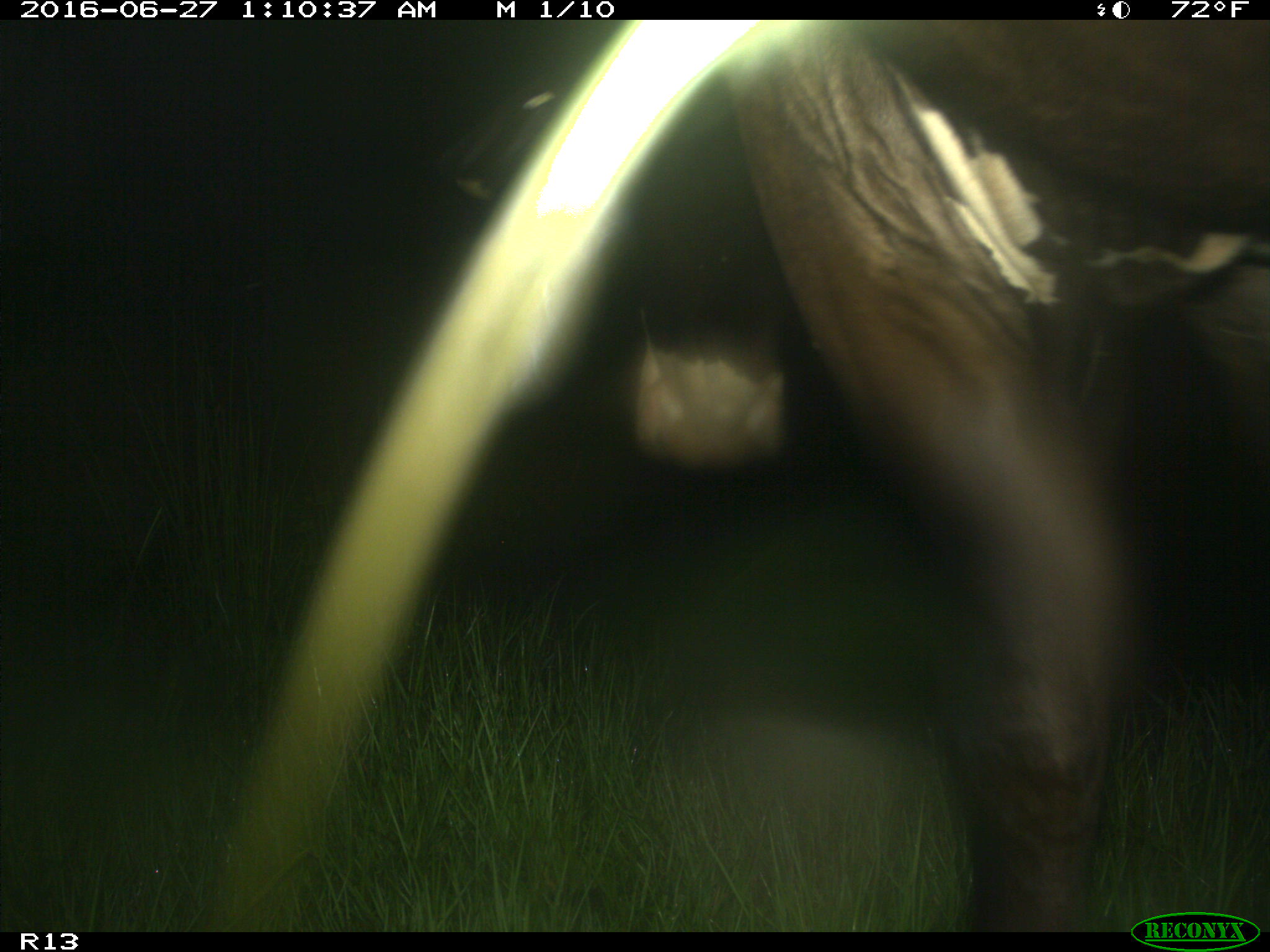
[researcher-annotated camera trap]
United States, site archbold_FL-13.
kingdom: Animalia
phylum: Chordata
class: Mammalia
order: Artiodactyla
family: Bovidae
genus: Bos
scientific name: Bos taurus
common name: domestic cow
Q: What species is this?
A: Bos taurus (domestic cow).